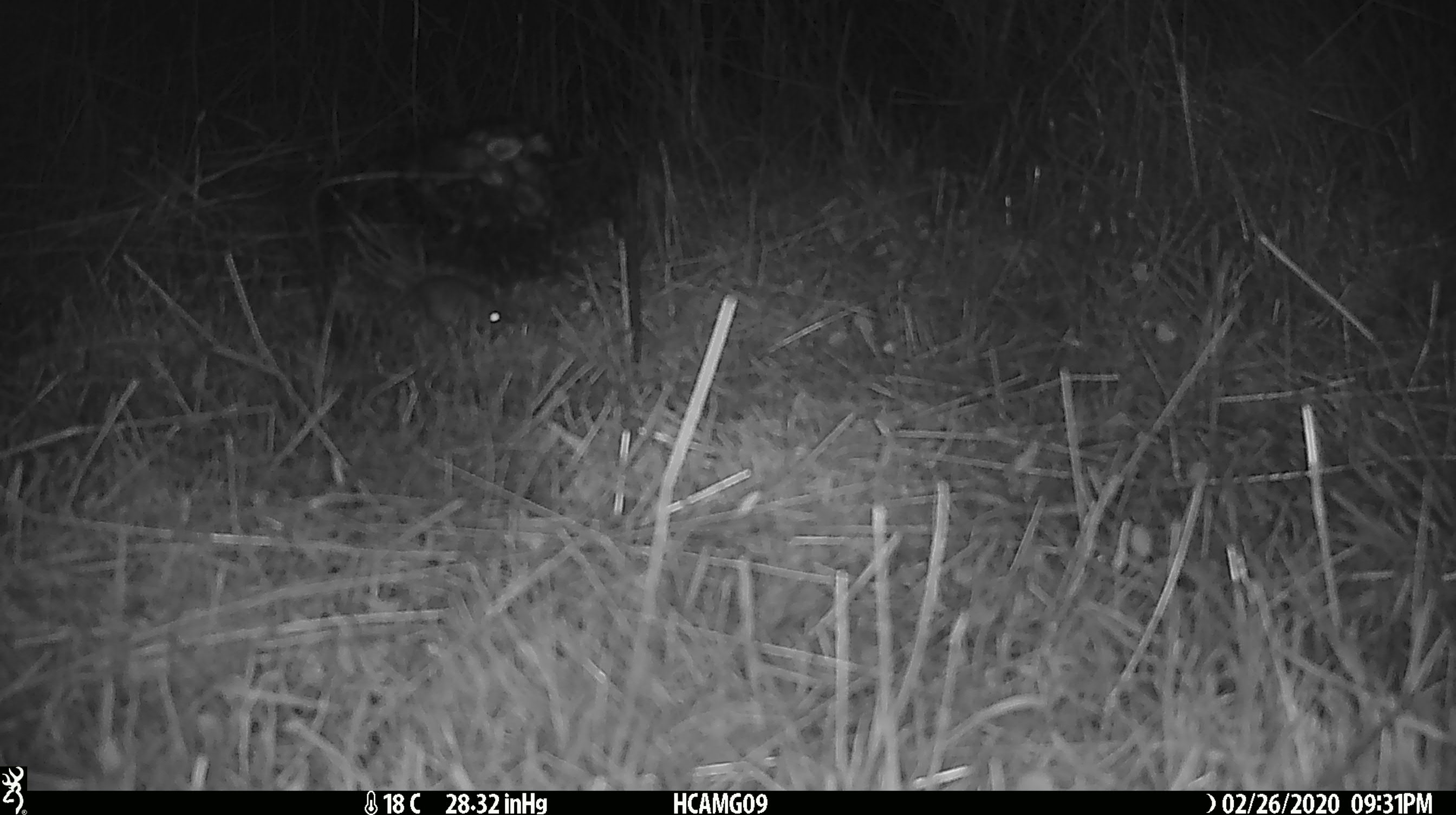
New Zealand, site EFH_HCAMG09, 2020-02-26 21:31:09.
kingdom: Animalia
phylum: Chordata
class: Mammalia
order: Rodentia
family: Muridae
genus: Mus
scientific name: Mus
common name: mouse